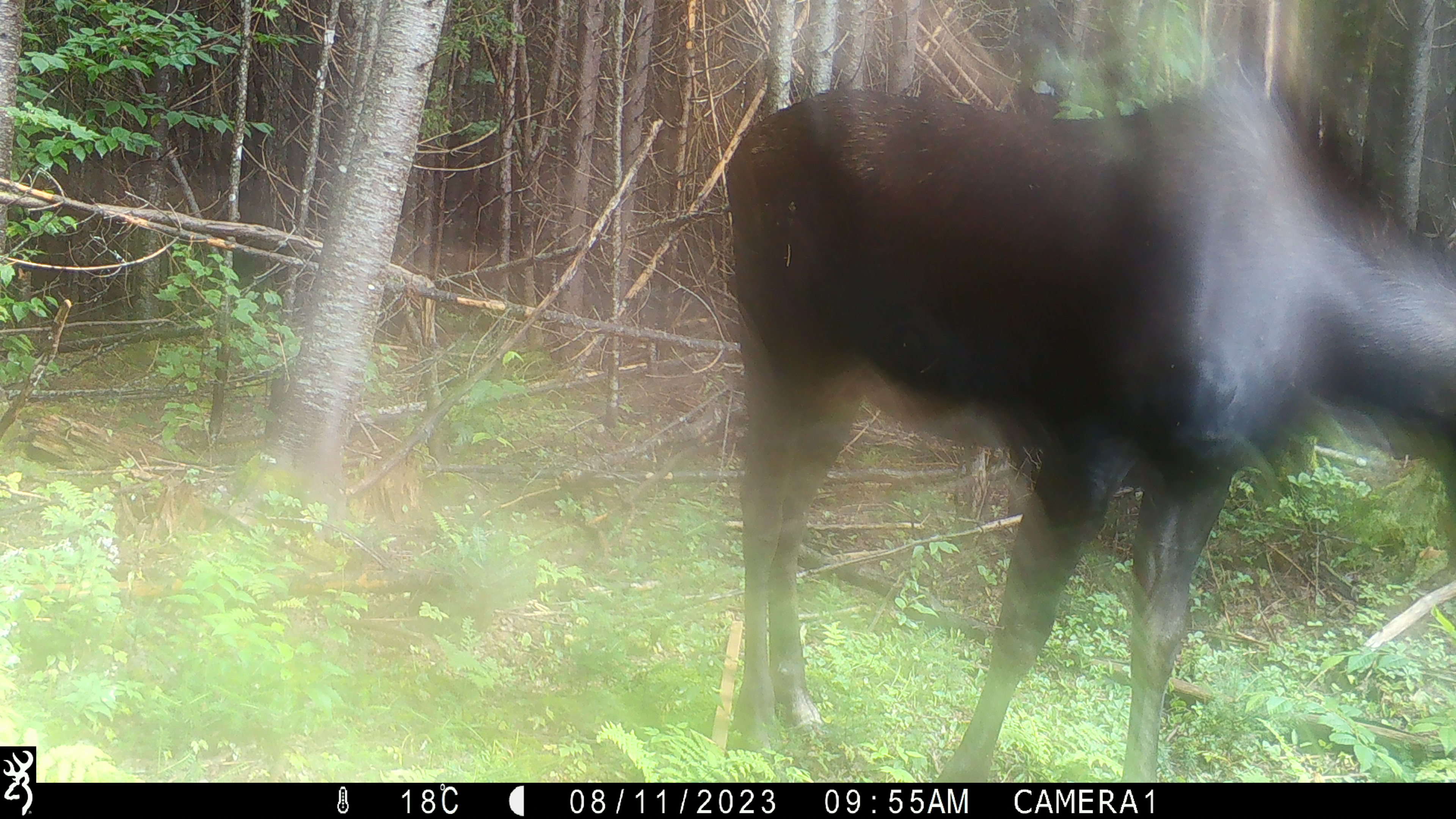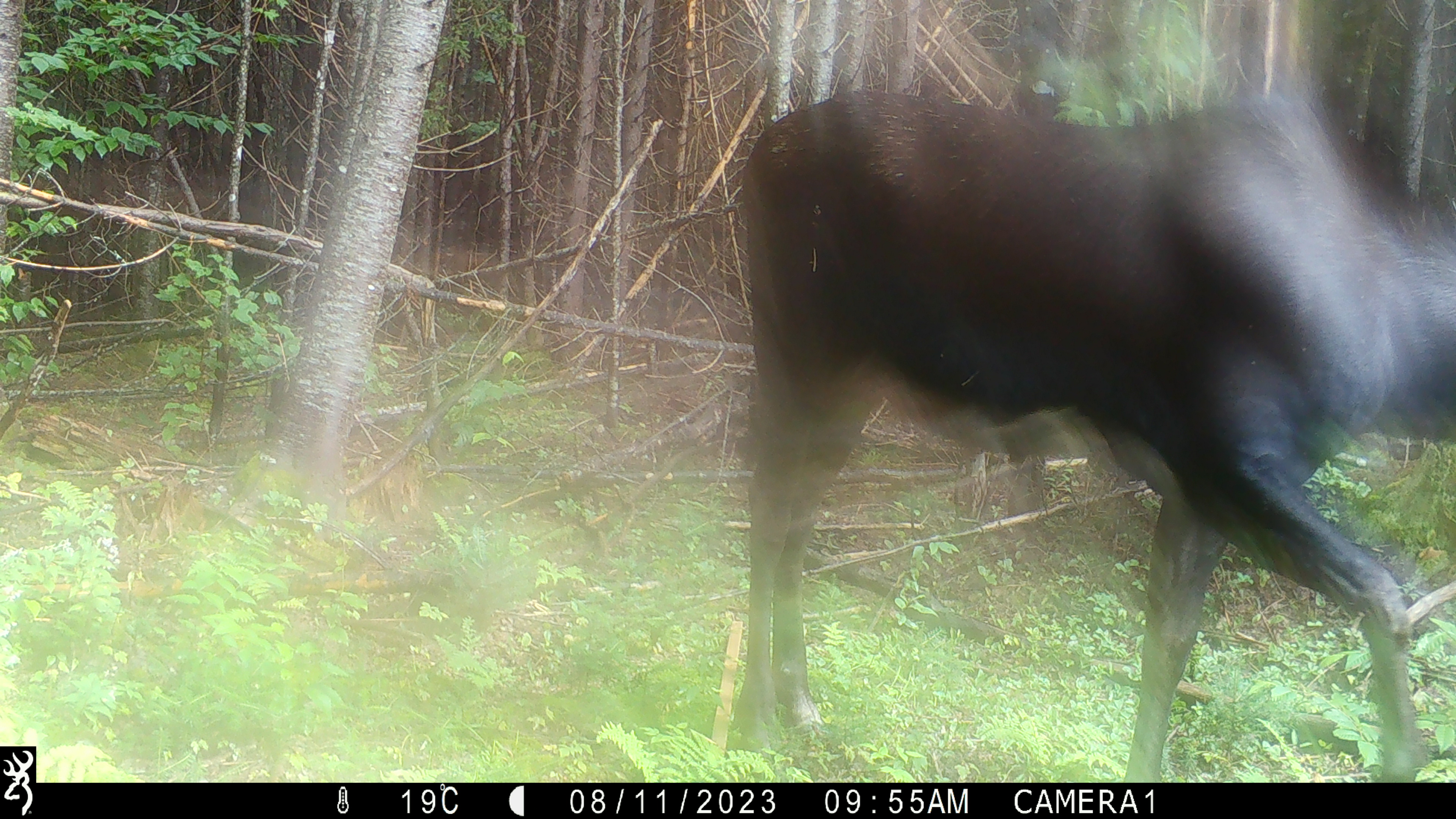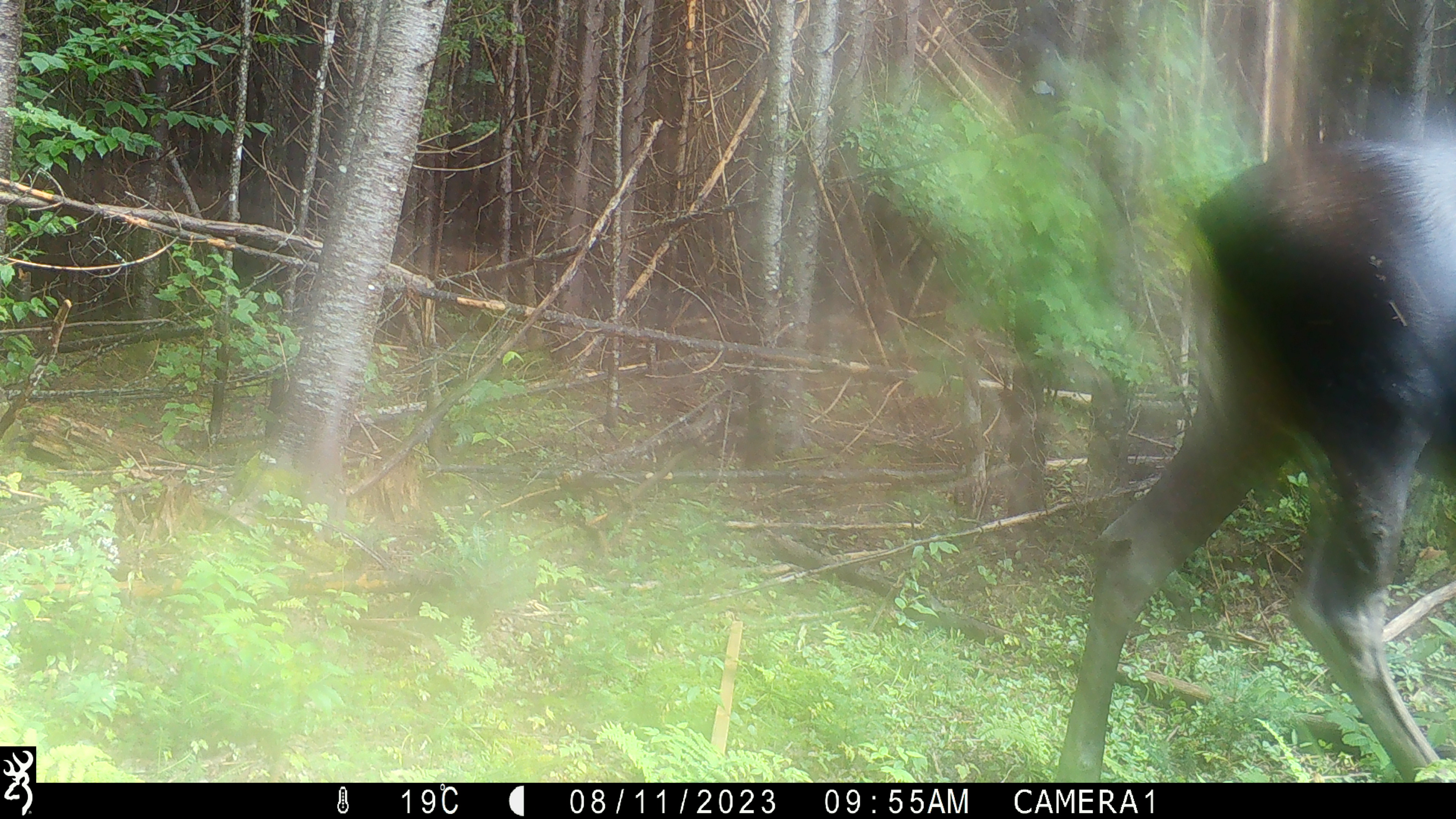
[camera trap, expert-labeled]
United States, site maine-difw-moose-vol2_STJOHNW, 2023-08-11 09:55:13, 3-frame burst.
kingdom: Animalia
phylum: Chordata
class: Mammalia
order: Artiodactyla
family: Cervidae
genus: Alces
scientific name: Alces alces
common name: moose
Moose (Alces alces).